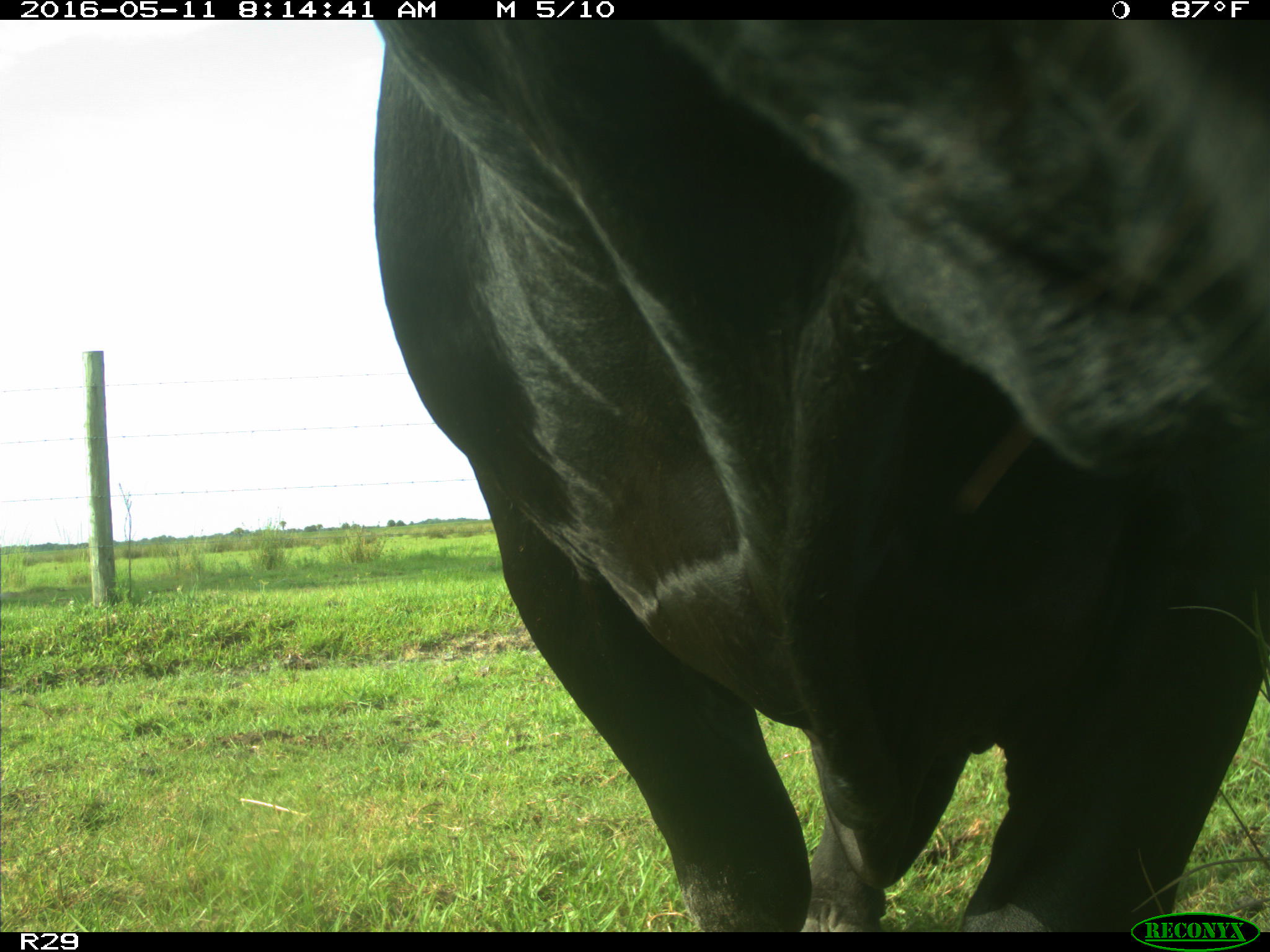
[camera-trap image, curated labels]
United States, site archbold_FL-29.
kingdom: Animalia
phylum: Chordata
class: Mammalia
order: Artiodactyla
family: Bovidae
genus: Bos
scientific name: Bos taurus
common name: domestic cow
Bos taurus (domestic cow).